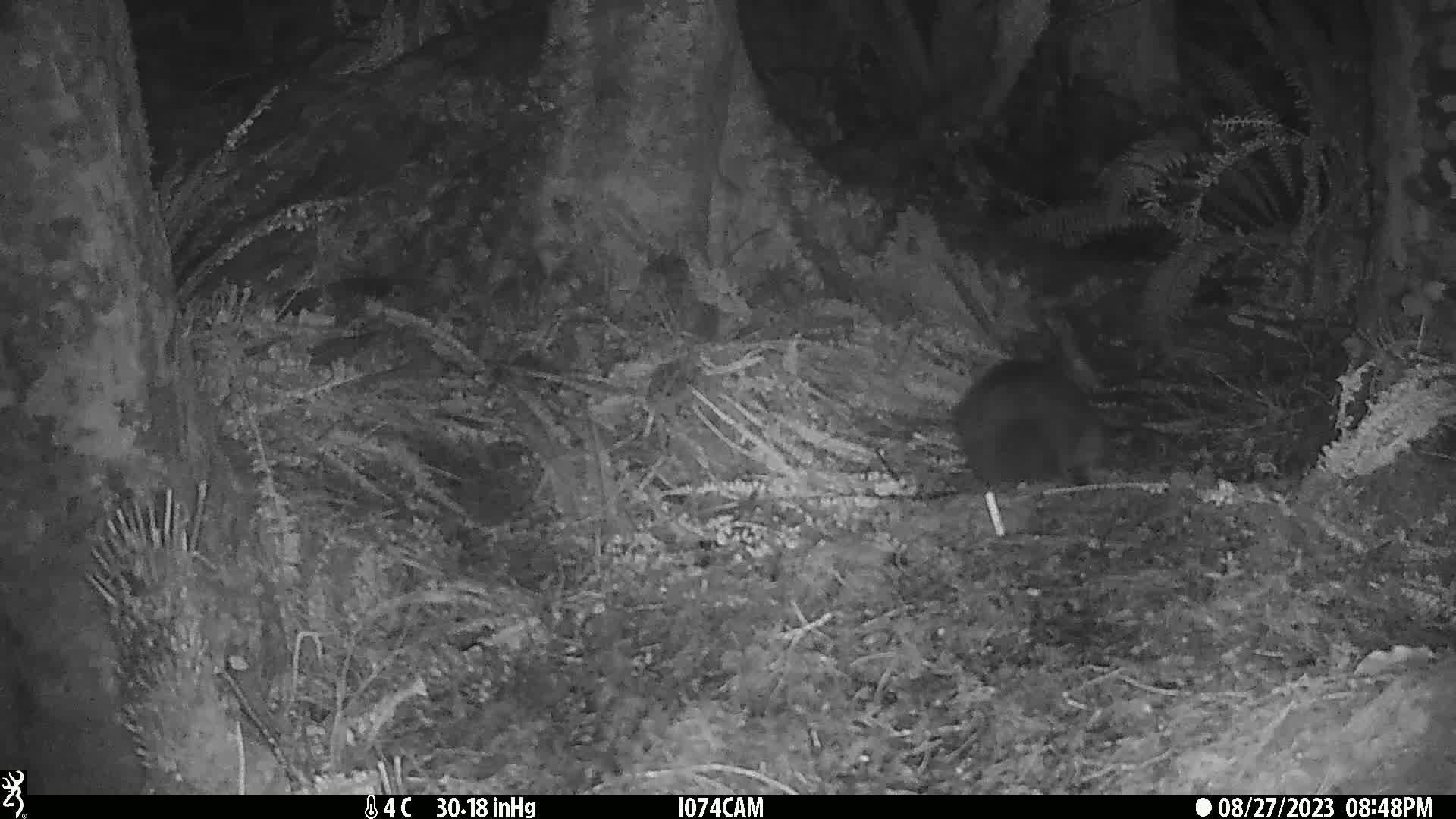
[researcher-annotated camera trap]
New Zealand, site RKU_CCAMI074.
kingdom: Animalia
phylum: Chordata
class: Mammalia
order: Diprotodontia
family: Phalangeridae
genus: Trichosurus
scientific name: Trichosurus vulpecula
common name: common brushtail possum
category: possum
Possum (common brushtail possum) (Trichosurus vulpecula).